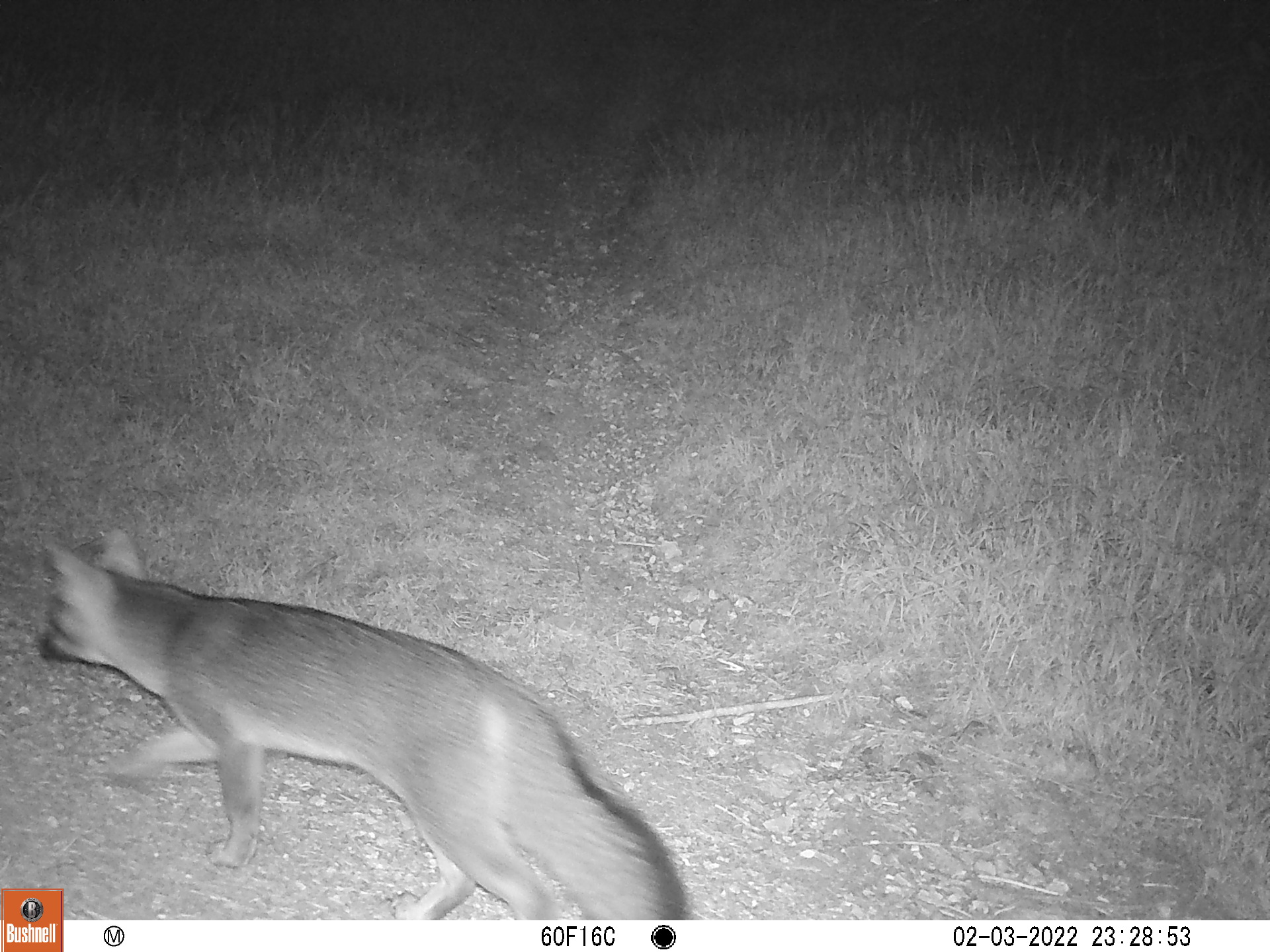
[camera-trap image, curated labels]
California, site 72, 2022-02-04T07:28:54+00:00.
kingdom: Animalia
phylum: Chordata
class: Mammalia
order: Carnivora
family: Canidae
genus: Urocyon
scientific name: Urocyon cinereoargenteus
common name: gray fox